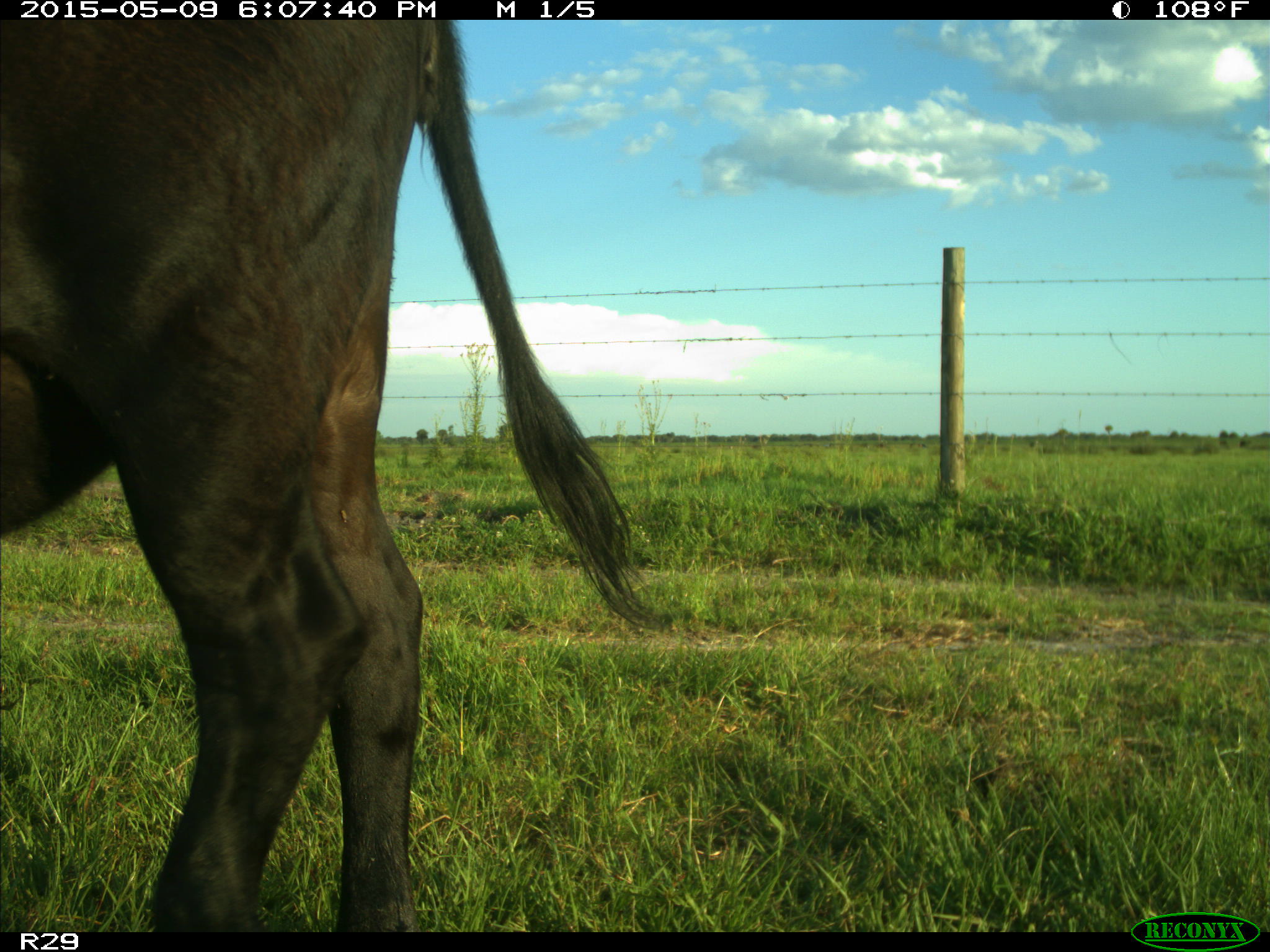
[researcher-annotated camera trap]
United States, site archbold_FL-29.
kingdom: Animalia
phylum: Chordata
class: Mammalia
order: Artiodactyla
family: Bovidae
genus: Bos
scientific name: Bos taurus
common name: domestic cow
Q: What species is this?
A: Bos taurus (domestic cow).